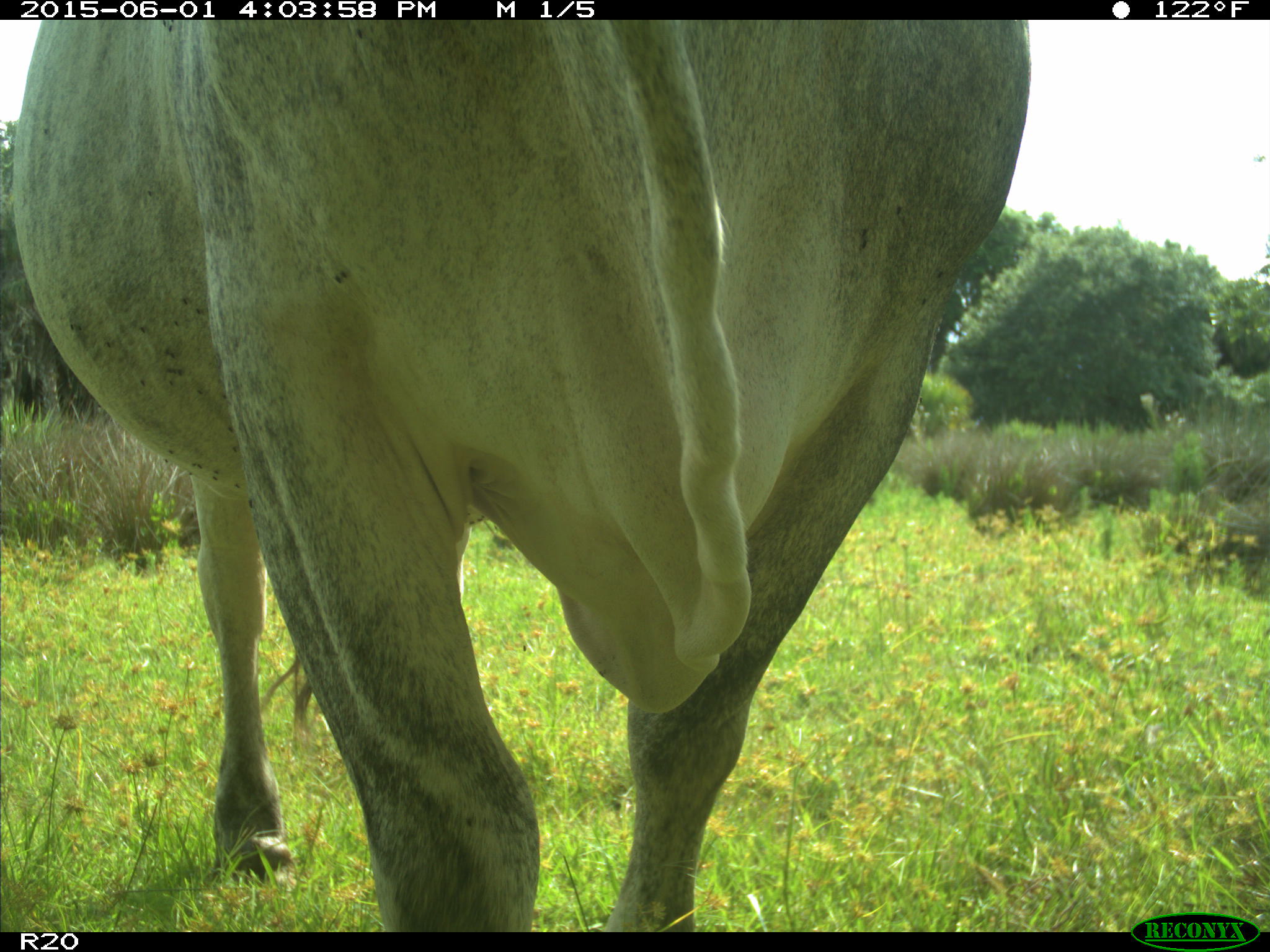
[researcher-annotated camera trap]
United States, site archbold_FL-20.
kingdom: Animalia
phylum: Chordata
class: Mammalia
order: Artiodactyla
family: Bovidae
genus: Bos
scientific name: Bos taurus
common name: domestic cow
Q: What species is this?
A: Bos taurus (domestic cow).